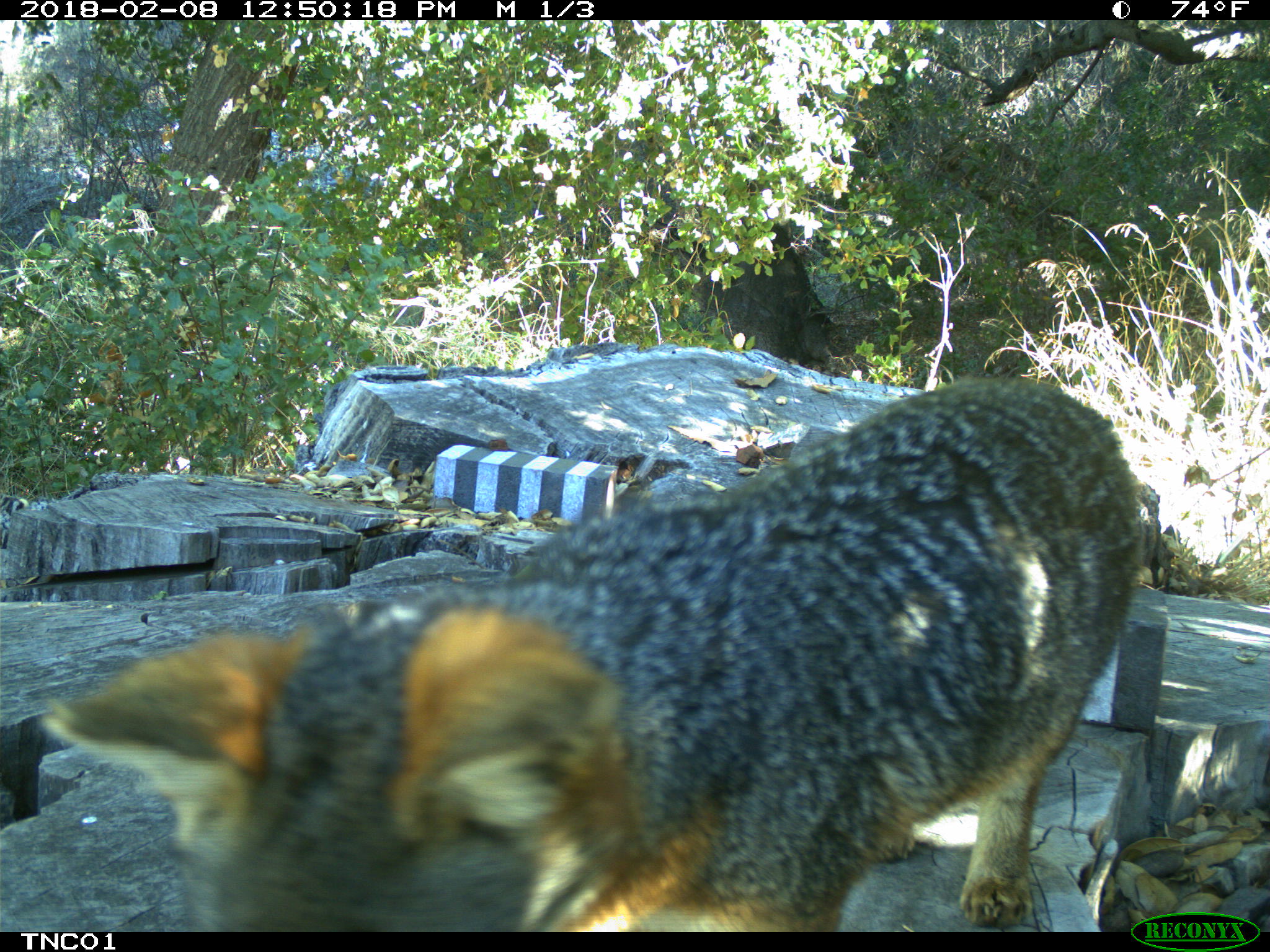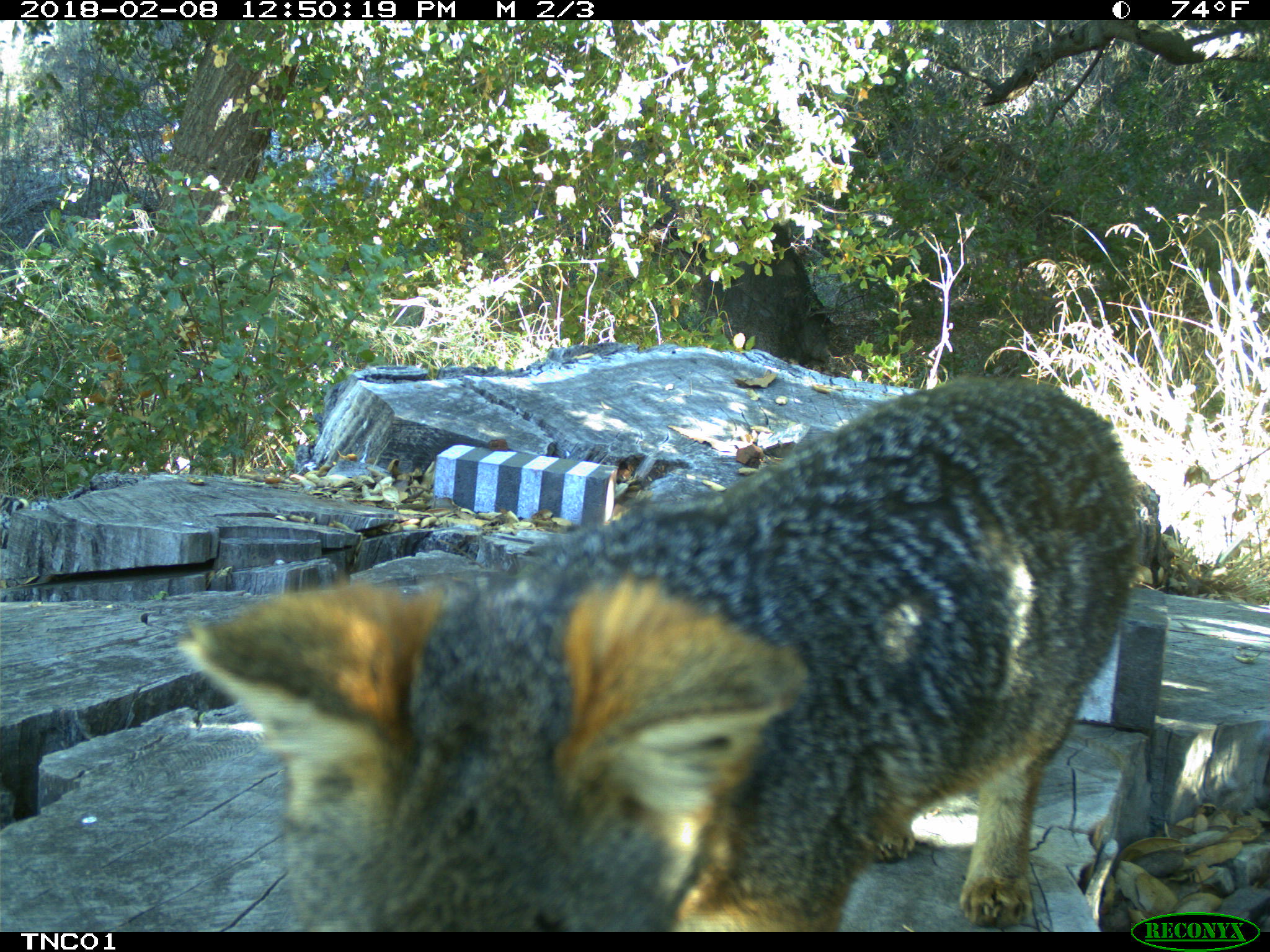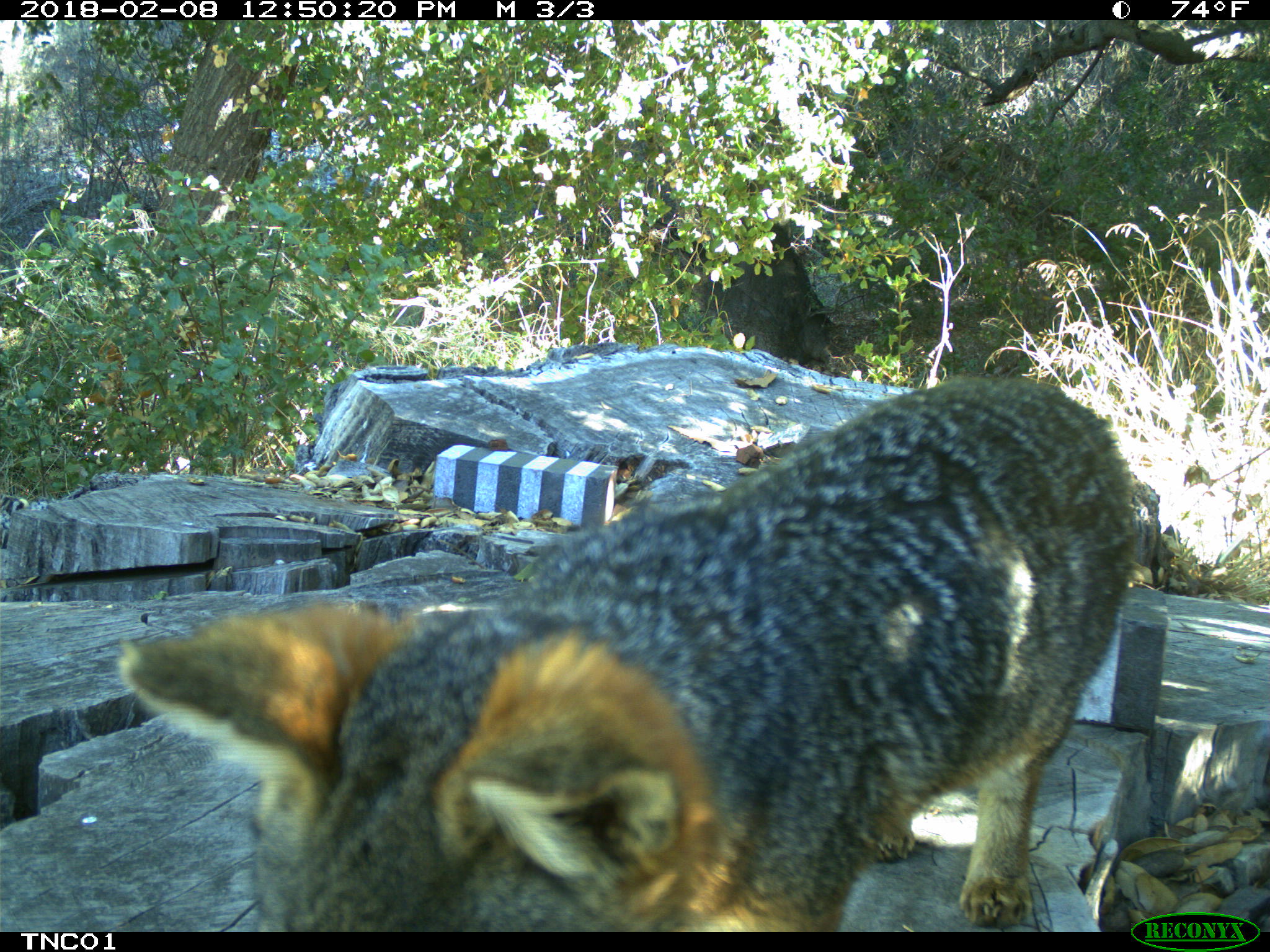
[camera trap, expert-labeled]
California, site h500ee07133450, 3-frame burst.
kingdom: Animalia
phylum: Chordata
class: Mammalia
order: Carnivora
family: Canidae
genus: Urocyon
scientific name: Urocyon littoralis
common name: island fox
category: fox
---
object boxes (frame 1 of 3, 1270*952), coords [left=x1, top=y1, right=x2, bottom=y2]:
fox: [left=39, top=374, right=1142, bottom=930]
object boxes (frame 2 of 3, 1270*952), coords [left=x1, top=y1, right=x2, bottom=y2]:
fox: [left=175, top=375, right=1140, bottom=932]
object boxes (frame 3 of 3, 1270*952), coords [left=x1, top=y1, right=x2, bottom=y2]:
fox: [left=112, top=371, right=1137, bottom=930]